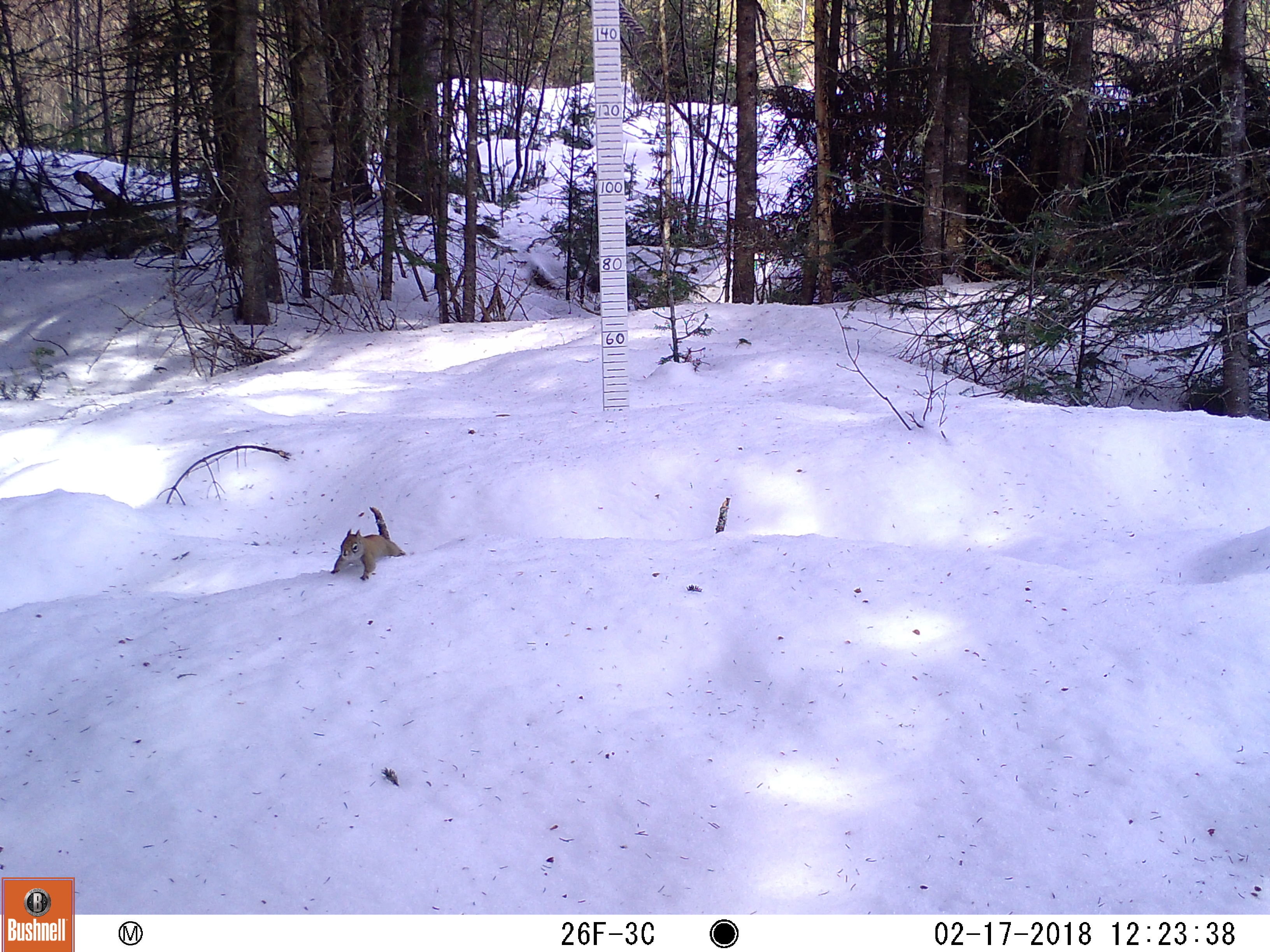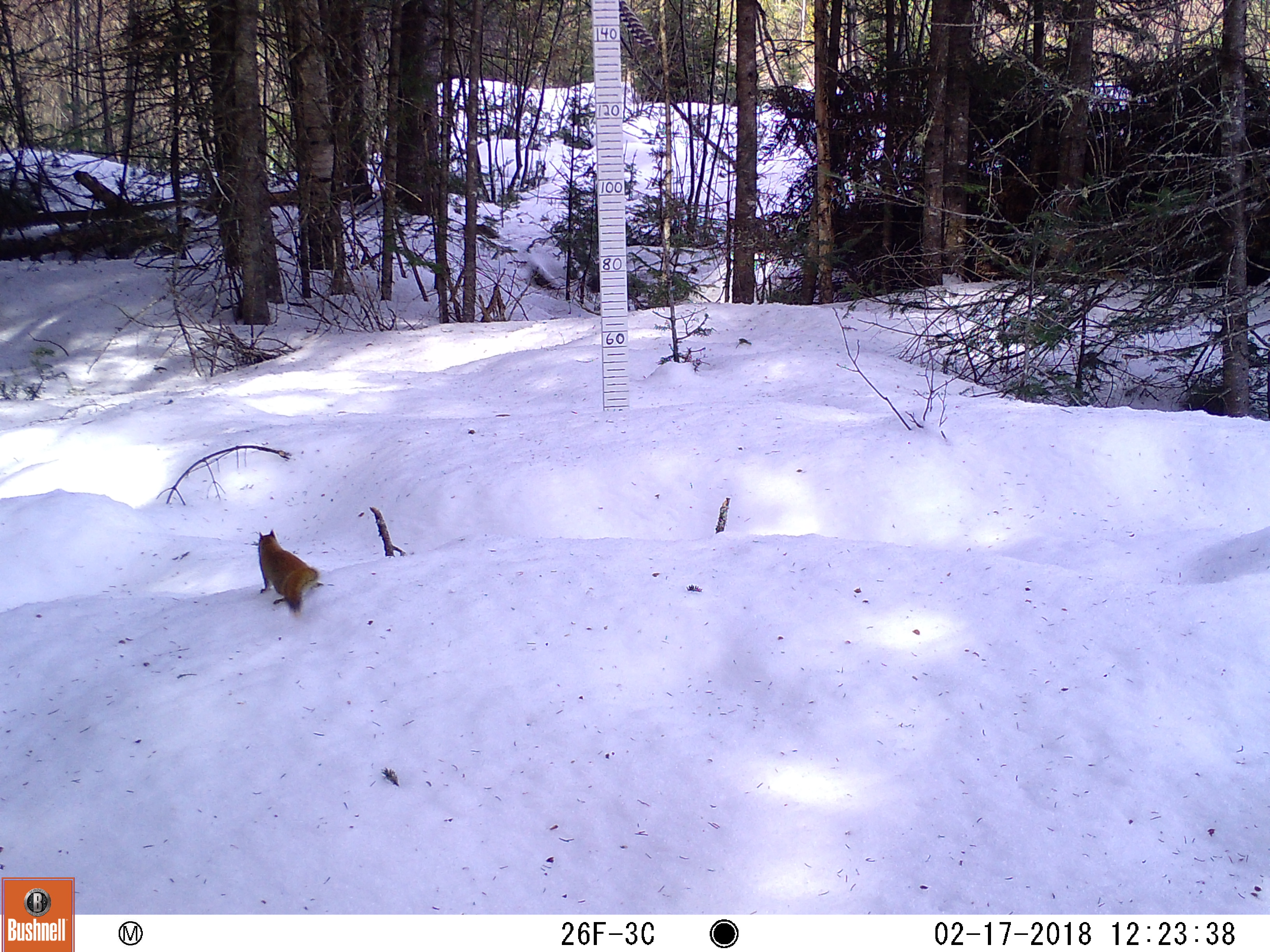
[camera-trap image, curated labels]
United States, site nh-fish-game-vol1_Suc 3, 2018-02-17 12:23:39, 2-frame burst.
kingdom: Animalia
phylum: Chordata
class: Mammalia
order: Rodentia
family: Sciuridae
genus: Tamiasciurus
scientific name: Tamiasciurus hudsonicus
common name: red squirrel